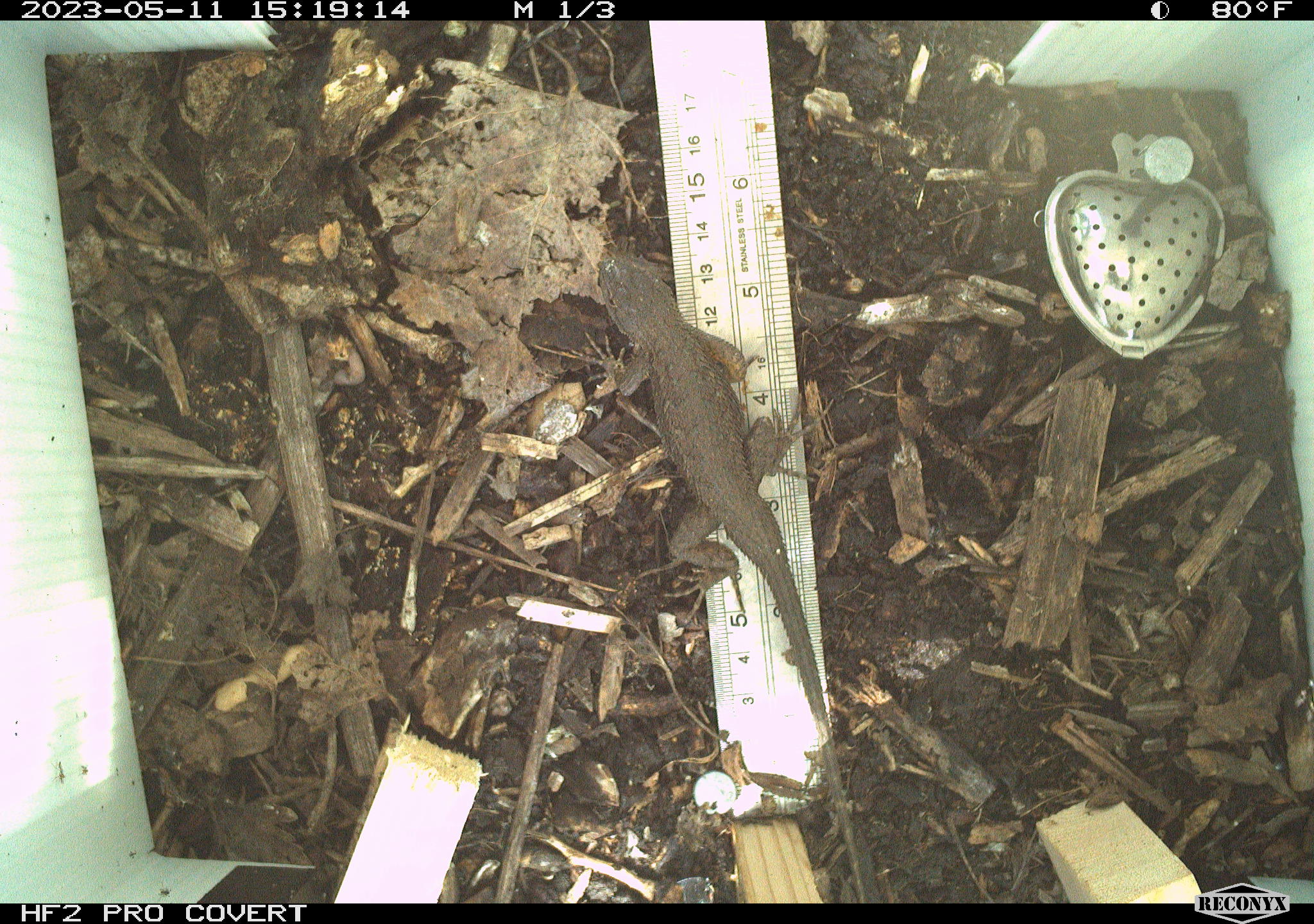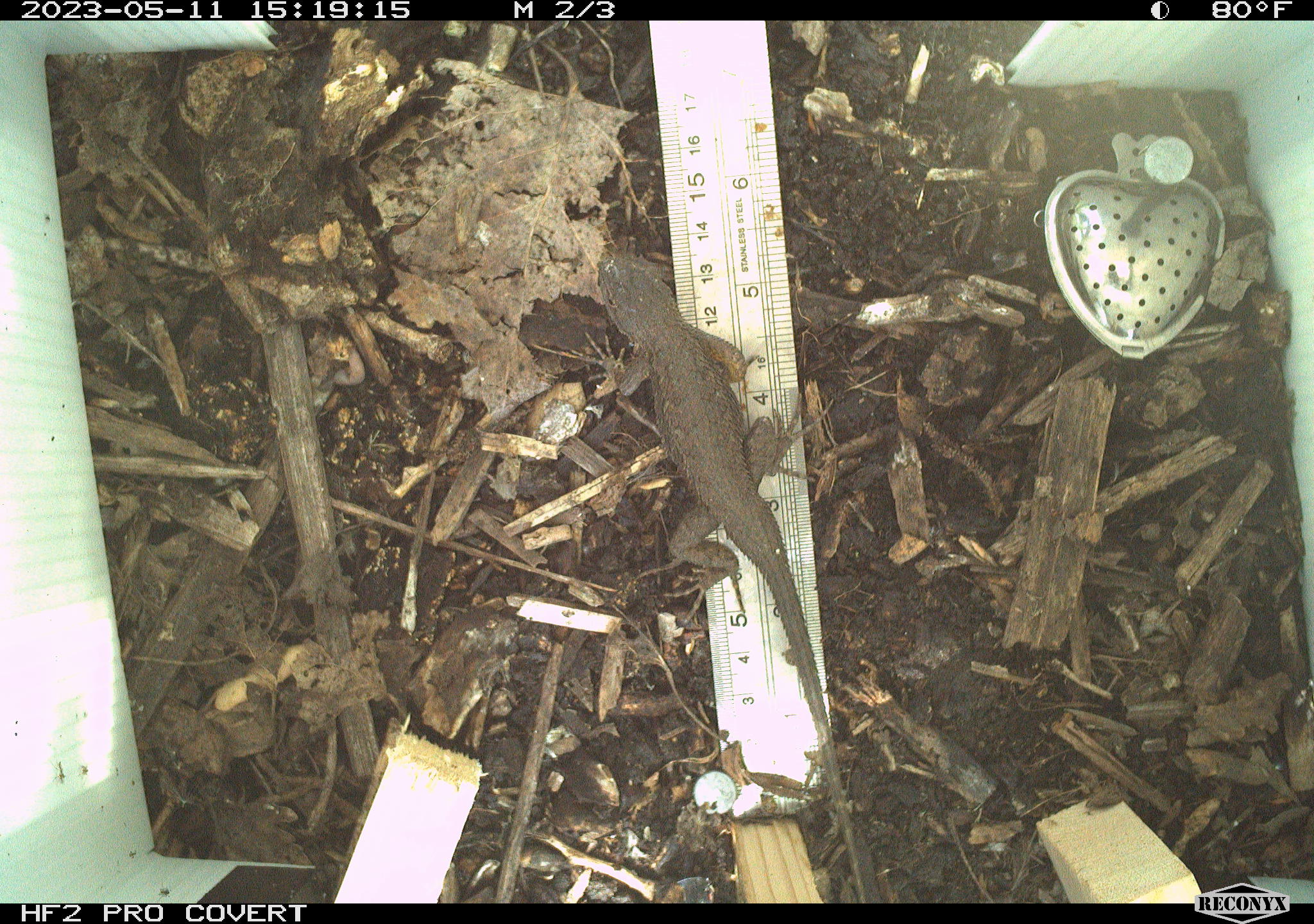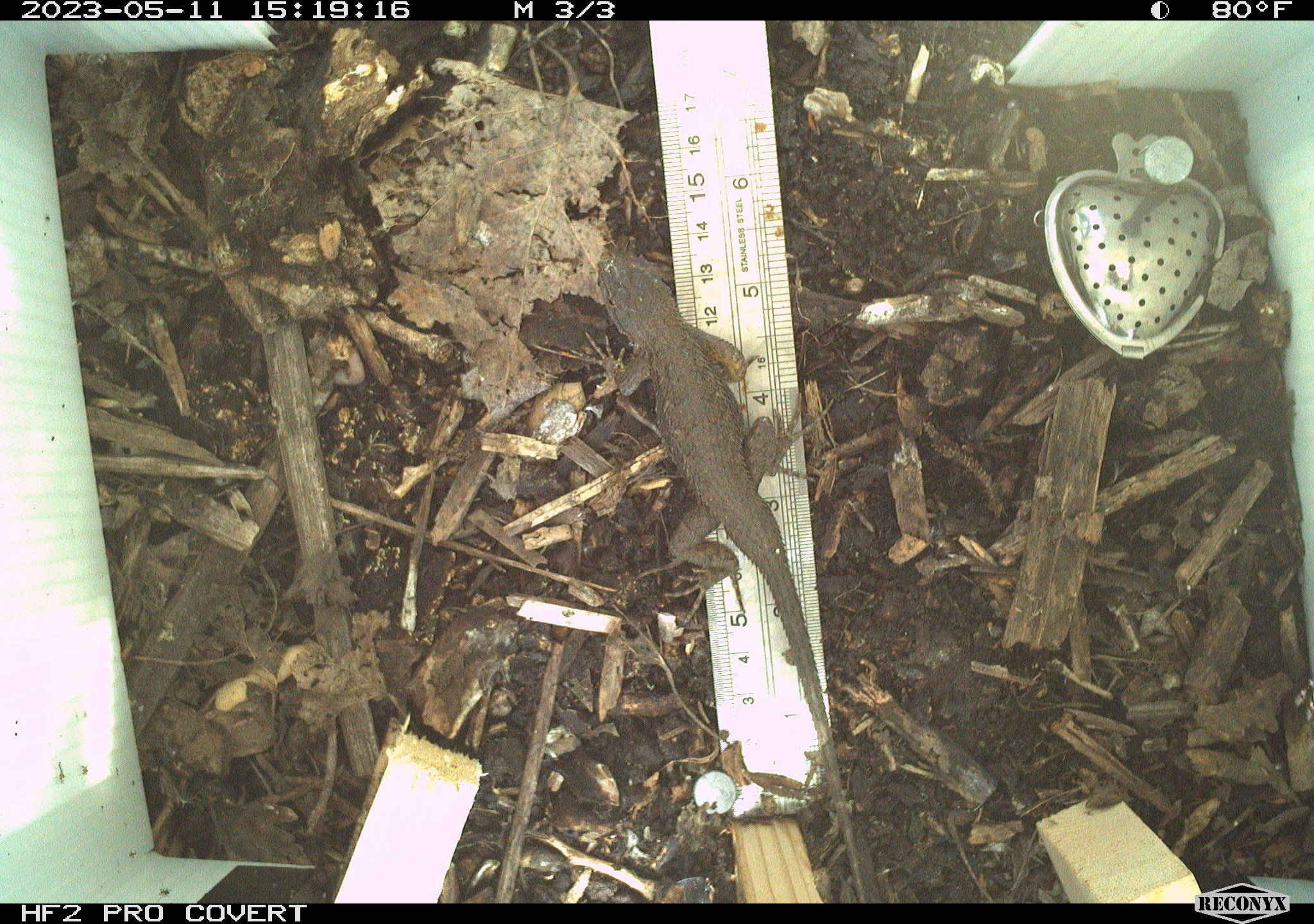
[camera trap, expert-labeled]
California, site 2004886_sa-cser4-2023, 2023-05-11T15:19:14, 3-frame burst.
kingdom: Animalia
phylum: Chordata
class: Reptilia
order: Squamata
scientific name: Squamata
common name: lizards and snakes